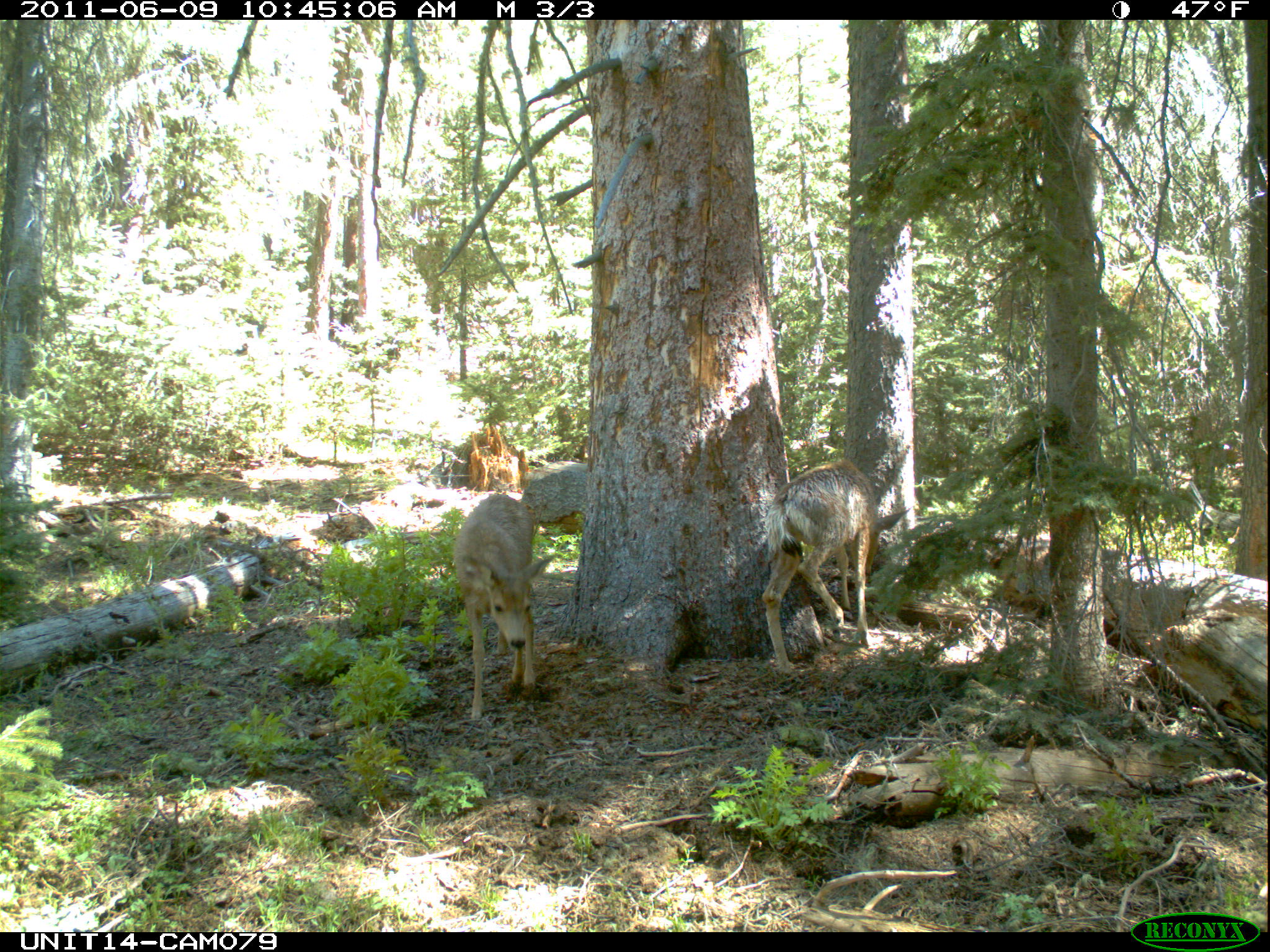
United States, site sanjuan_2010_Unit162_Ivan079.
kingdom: Animalia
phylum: Chordata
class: Mammalia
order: Artiodactyla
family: Cervidae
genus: Odocoileus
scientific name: Odocoileus hemionus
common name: mule deer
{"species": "Odocoileus hemionus (mule deer)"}